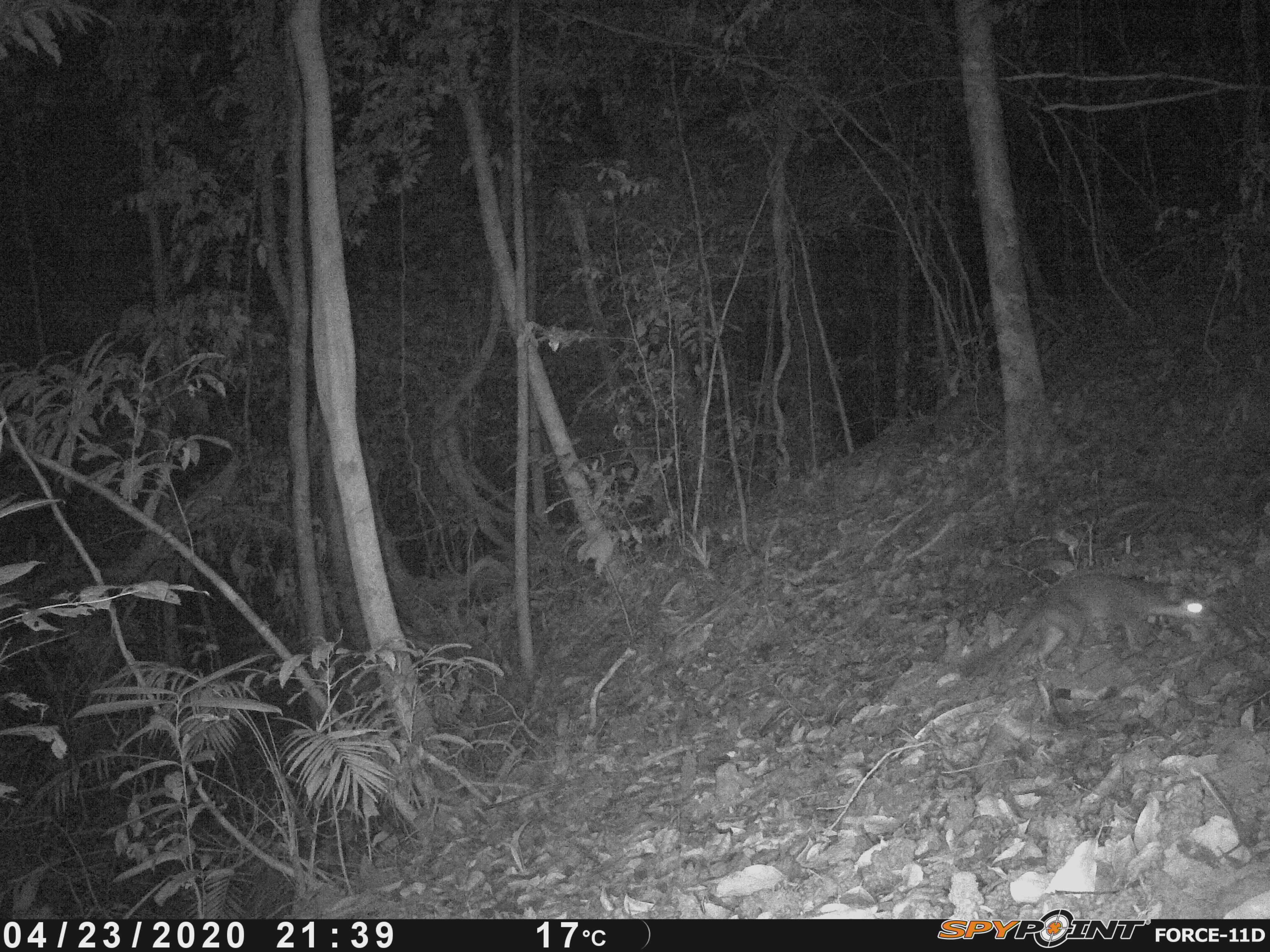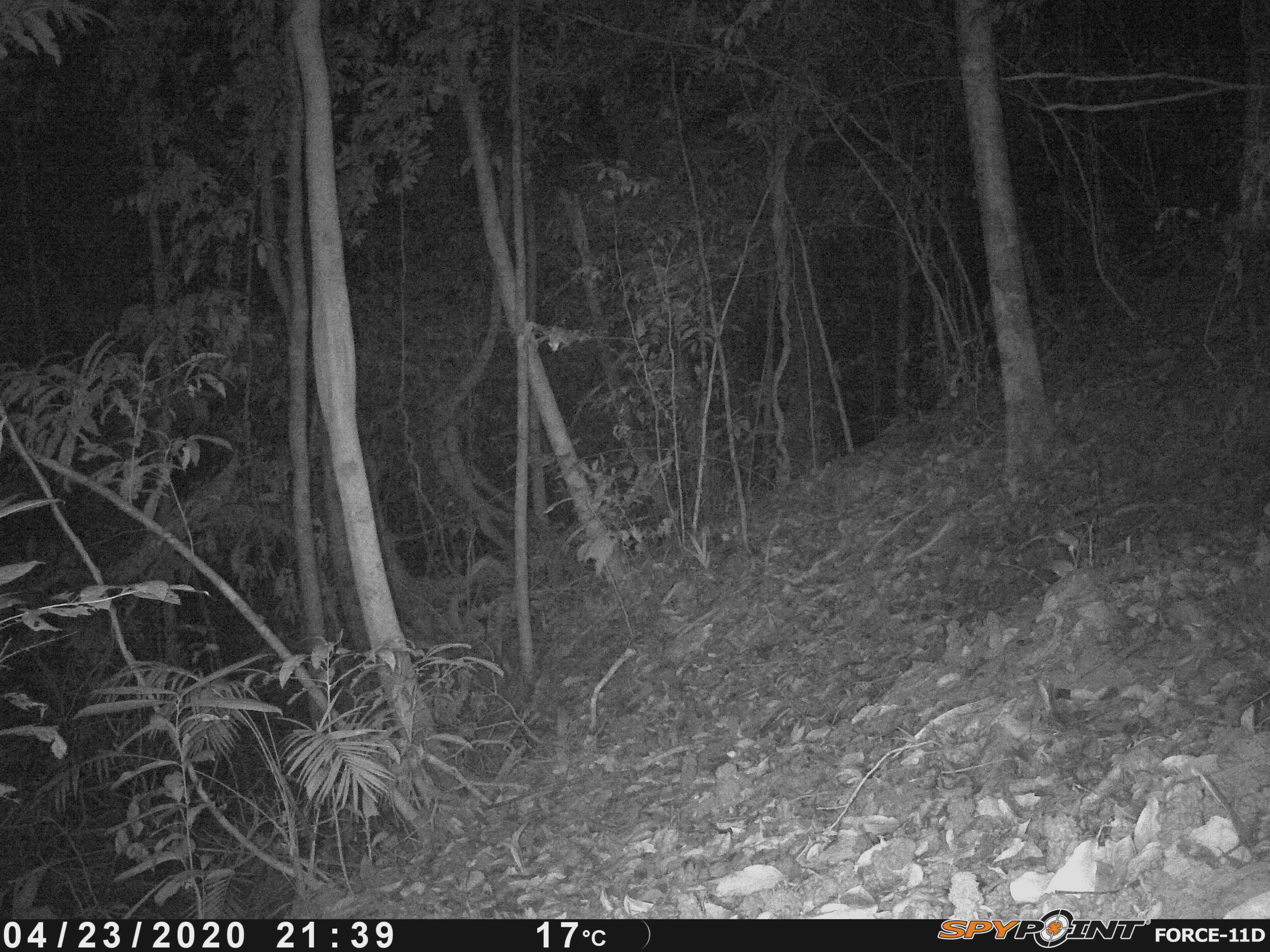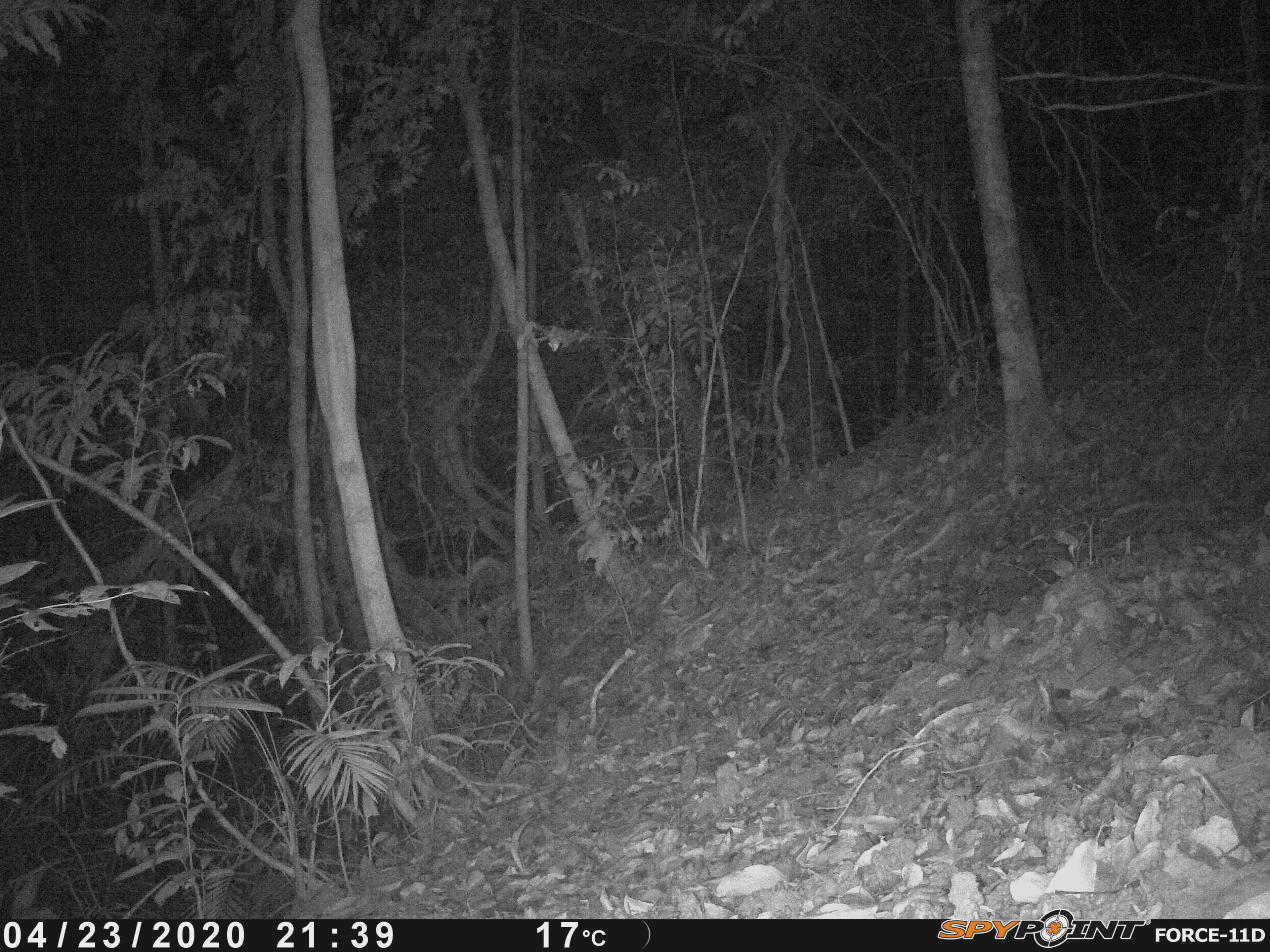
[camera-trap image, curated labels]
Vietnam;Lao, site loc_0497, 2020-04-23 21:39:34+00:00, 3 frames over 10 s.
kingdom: Animalia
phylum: Chordata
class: Mammalia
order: Carnivora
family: Mustelidae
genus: Melogale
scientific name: Melogale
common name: ferret badger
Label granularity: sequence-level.